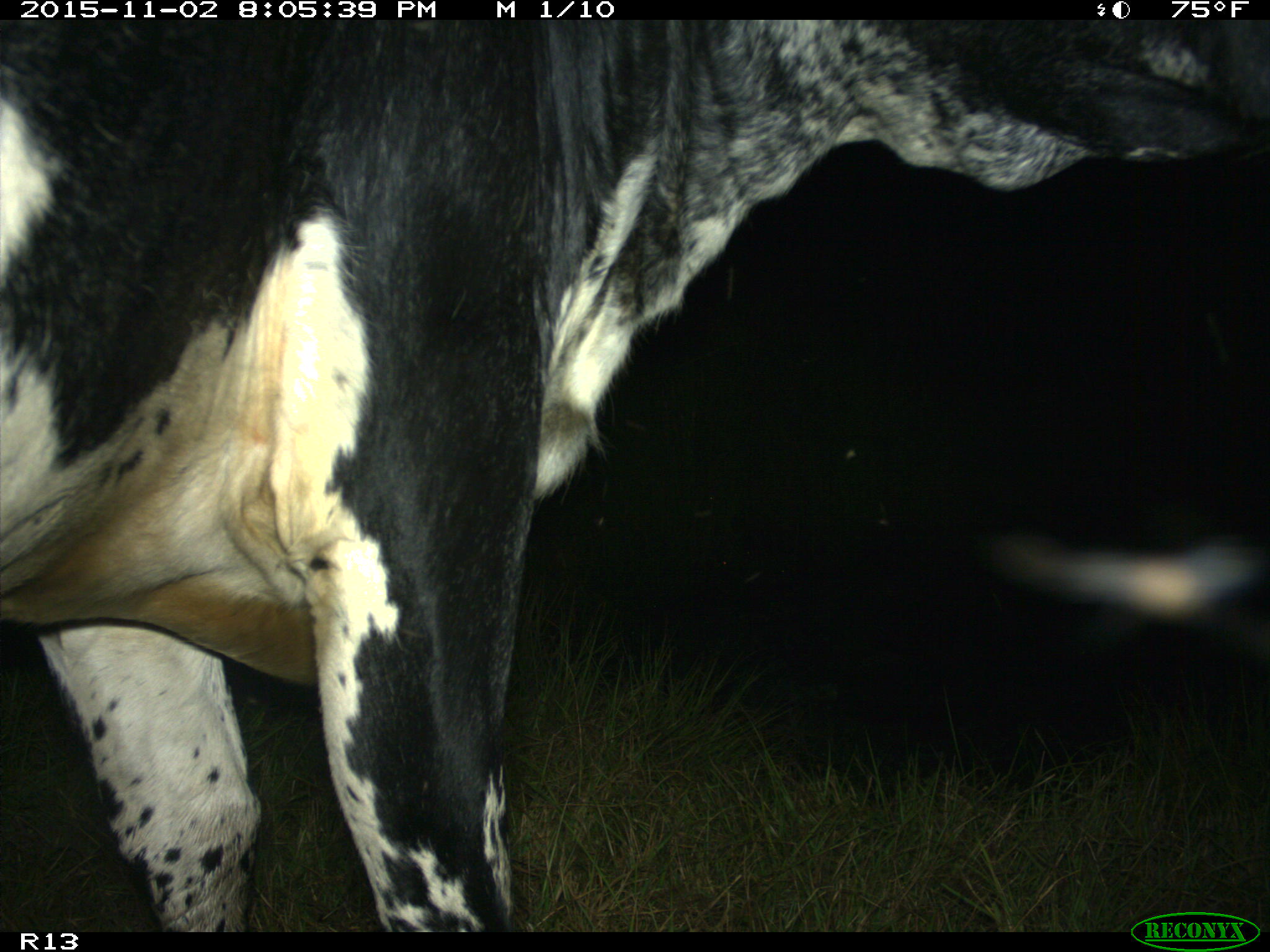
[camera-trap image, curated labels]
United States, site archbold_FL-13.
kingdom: Animalia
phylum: Chordata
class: Mammalia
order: Artiodactyla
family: Bovidae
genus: Bos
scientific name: Bos taurus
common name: domestic cow